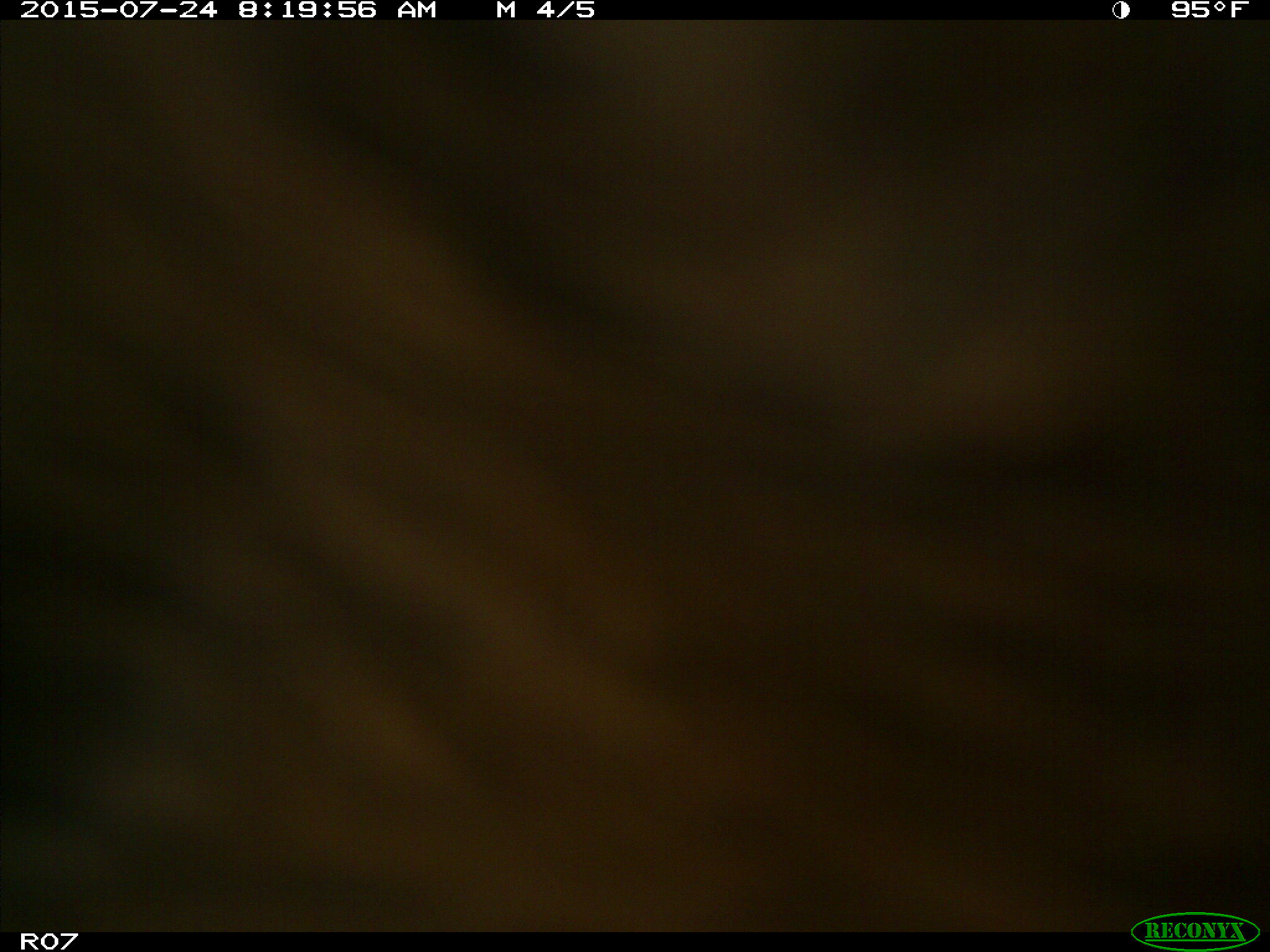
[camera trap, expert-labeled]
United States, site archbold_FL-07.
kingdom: Animalia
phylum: Chordata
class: Mammalia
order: Artiodactyla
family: Bovidae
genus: Bos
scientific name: Bos taurus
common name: domestic cow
Bos taurus (domestic cow).